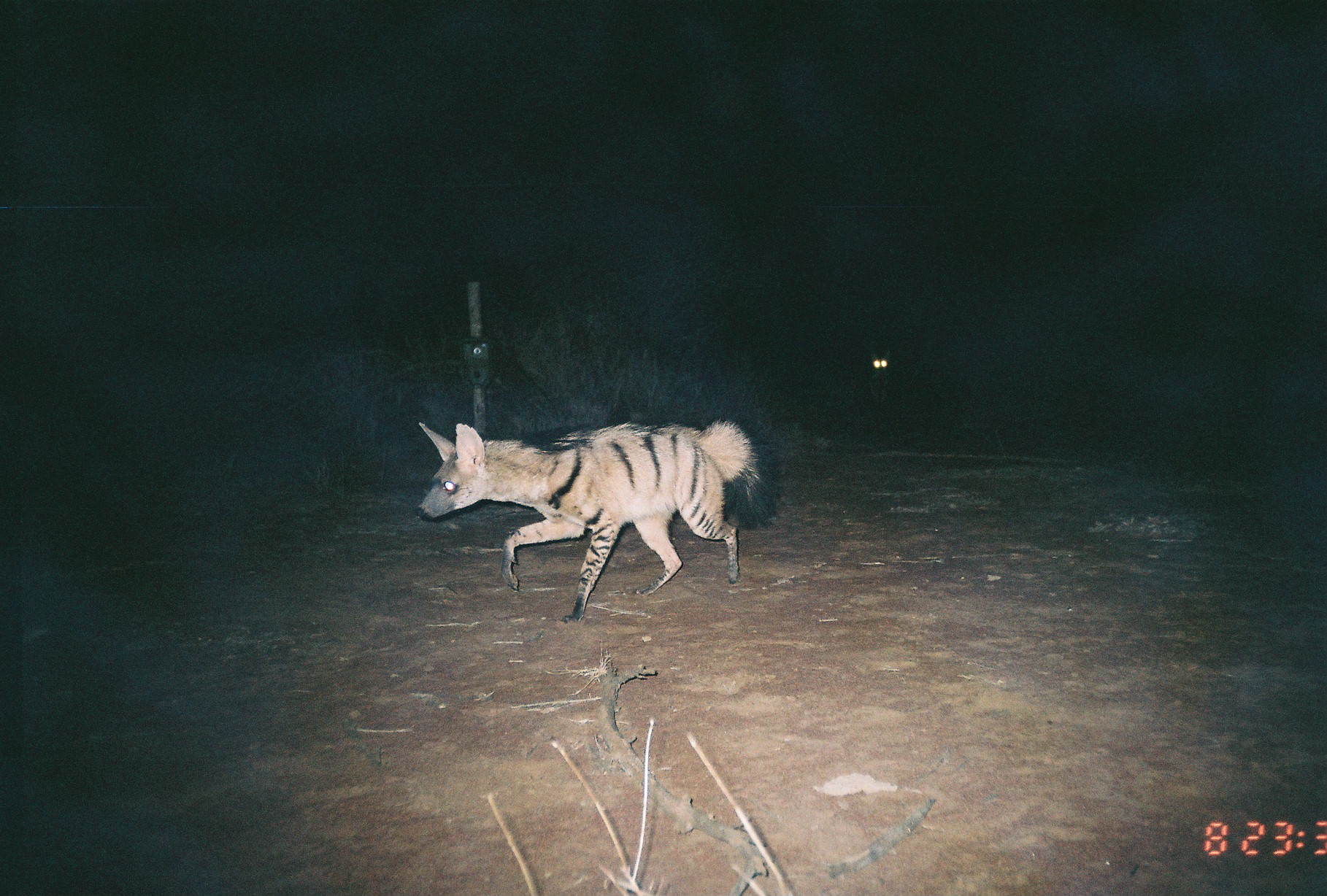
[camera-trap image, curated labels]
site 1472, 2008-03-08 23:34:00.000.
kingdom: Animalia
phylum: Chordata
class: Mammalia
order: Carnivora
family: Hyaenidae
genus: Proteles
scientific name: Proteles cristatus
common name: aardwolf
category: proteles cristata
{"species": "proteles cristata (aardwolf) (Proteles cristatus)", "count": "2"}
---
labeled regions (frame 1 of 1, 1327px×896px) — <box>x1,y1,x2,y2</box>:
proteles cristata: <box>416,419,779,622</box>; <box>868,348,890,405</box>